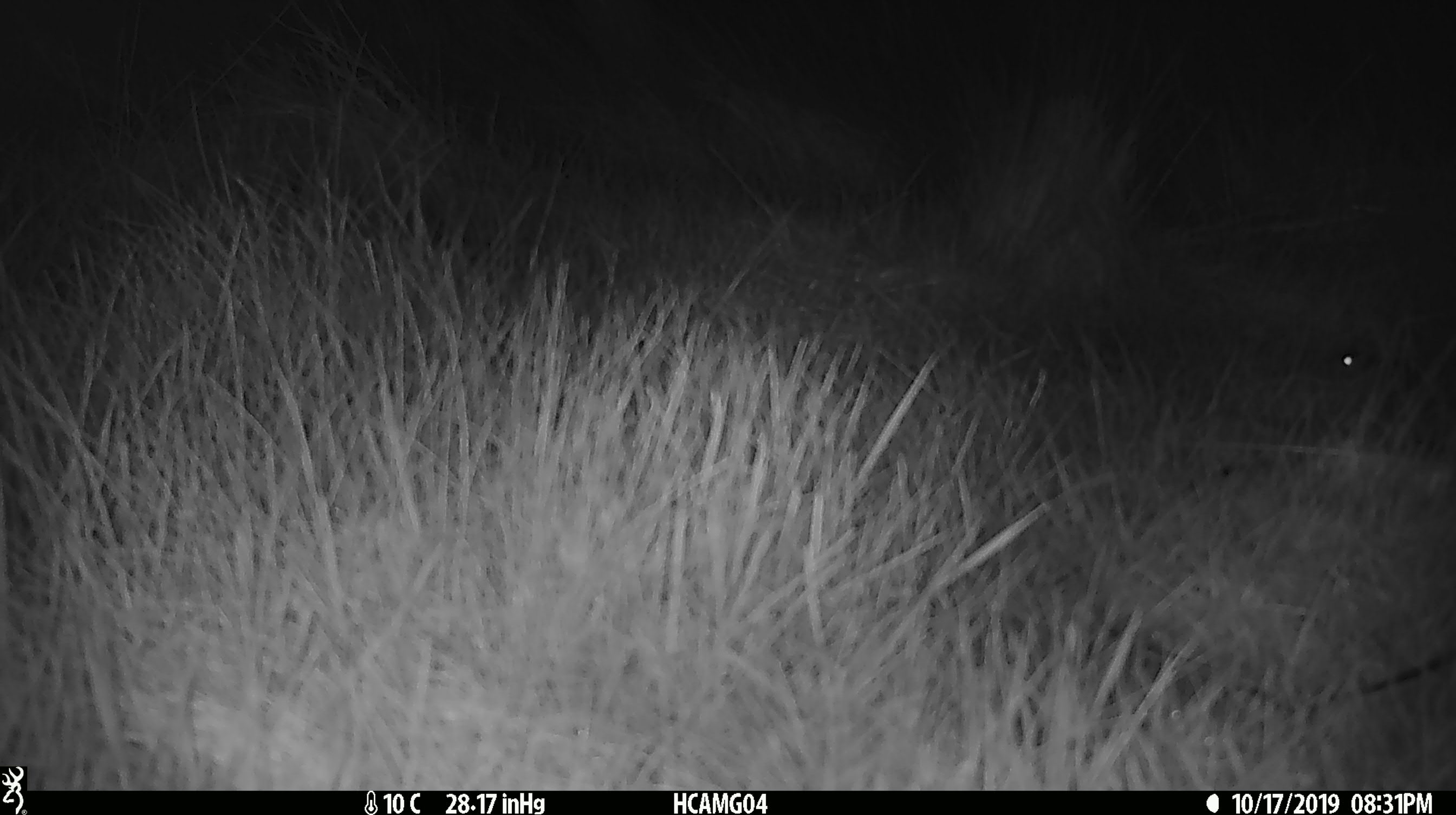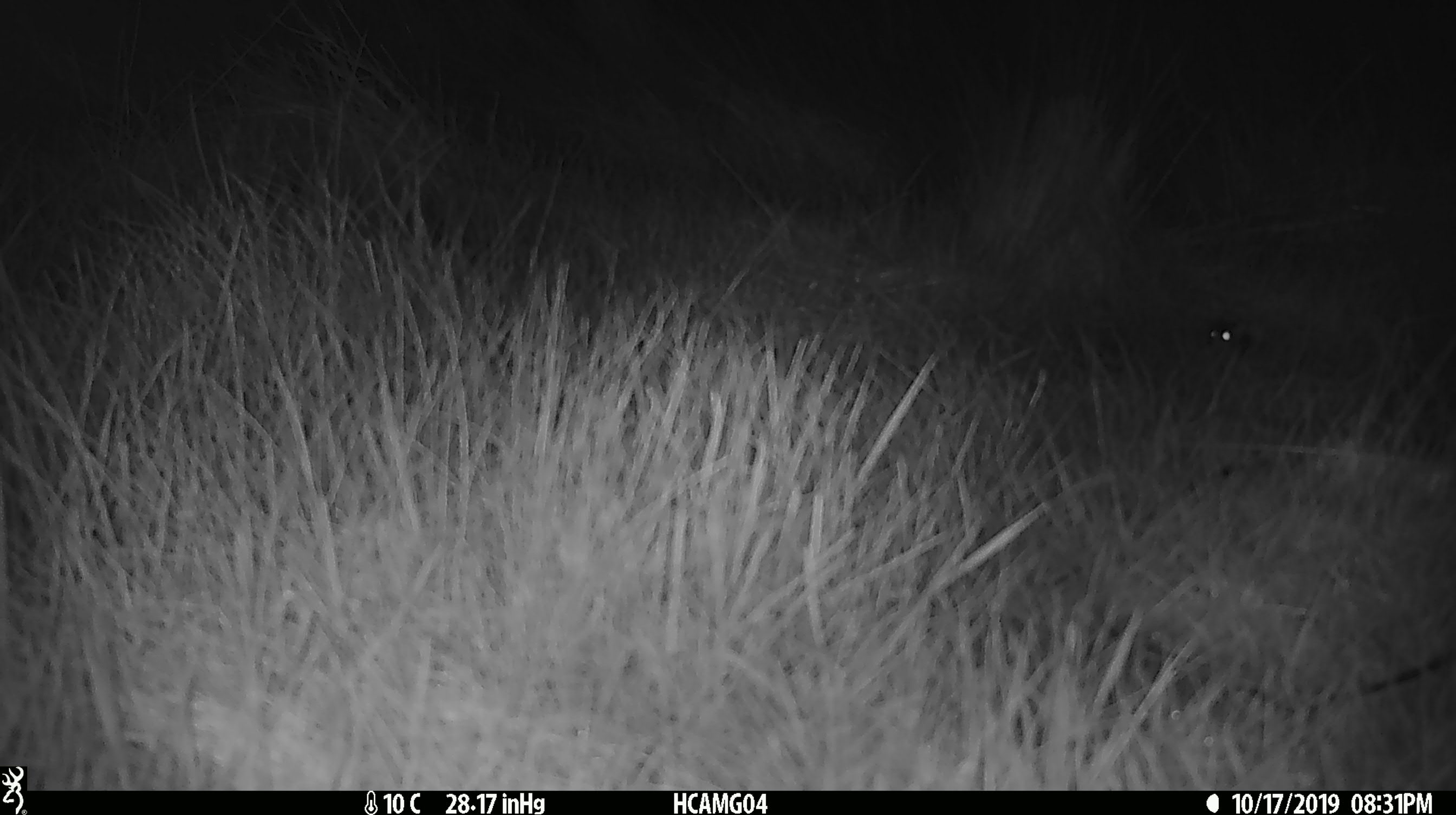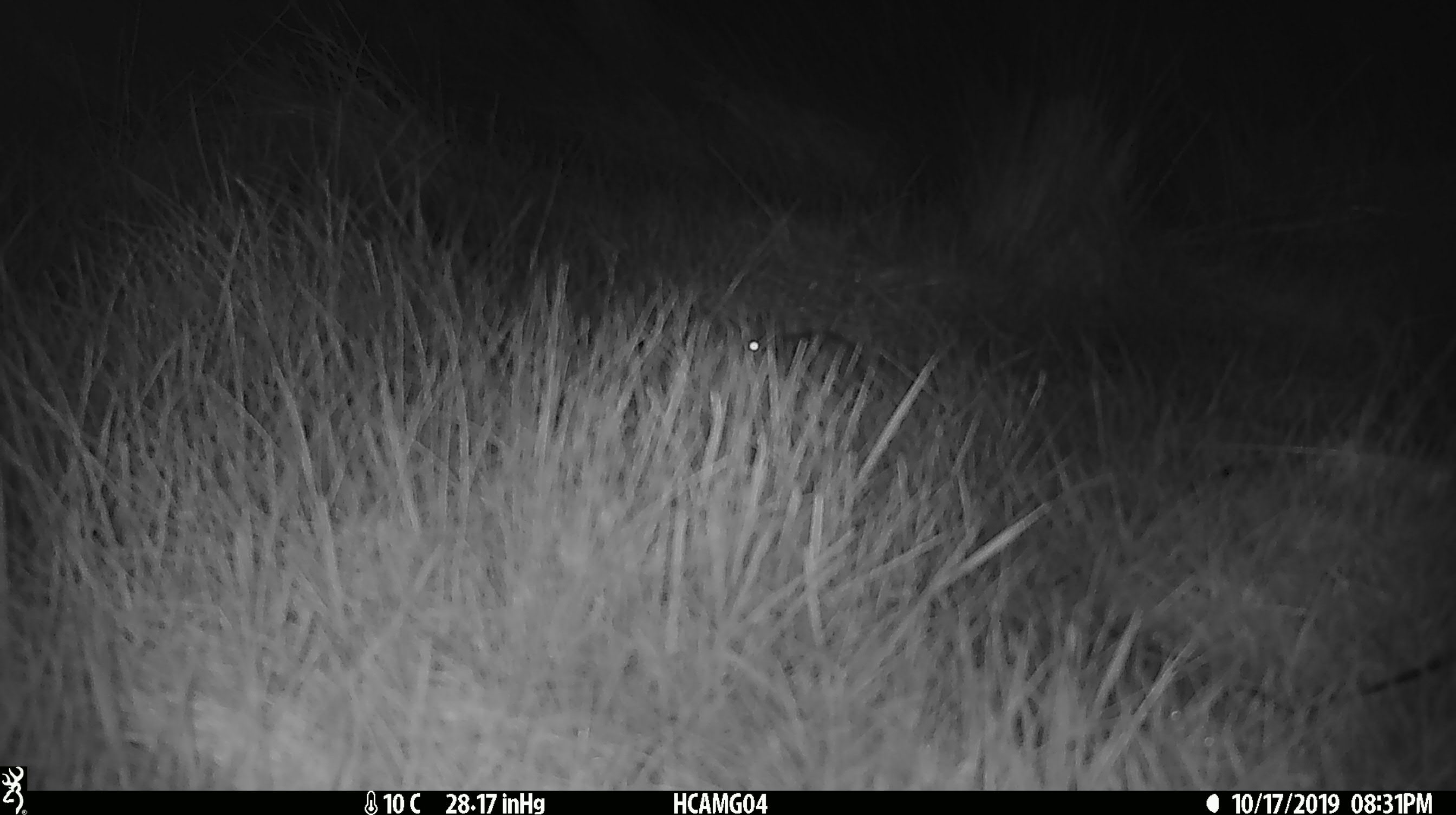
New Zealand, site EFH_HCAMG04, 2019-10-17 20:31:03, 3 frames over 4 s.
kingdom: Animalia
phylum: Chordata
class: Mammalia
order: Rodentia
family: Muridae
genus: Mus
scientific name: Mus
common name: mouse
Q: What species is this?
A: Mouse (Mus).